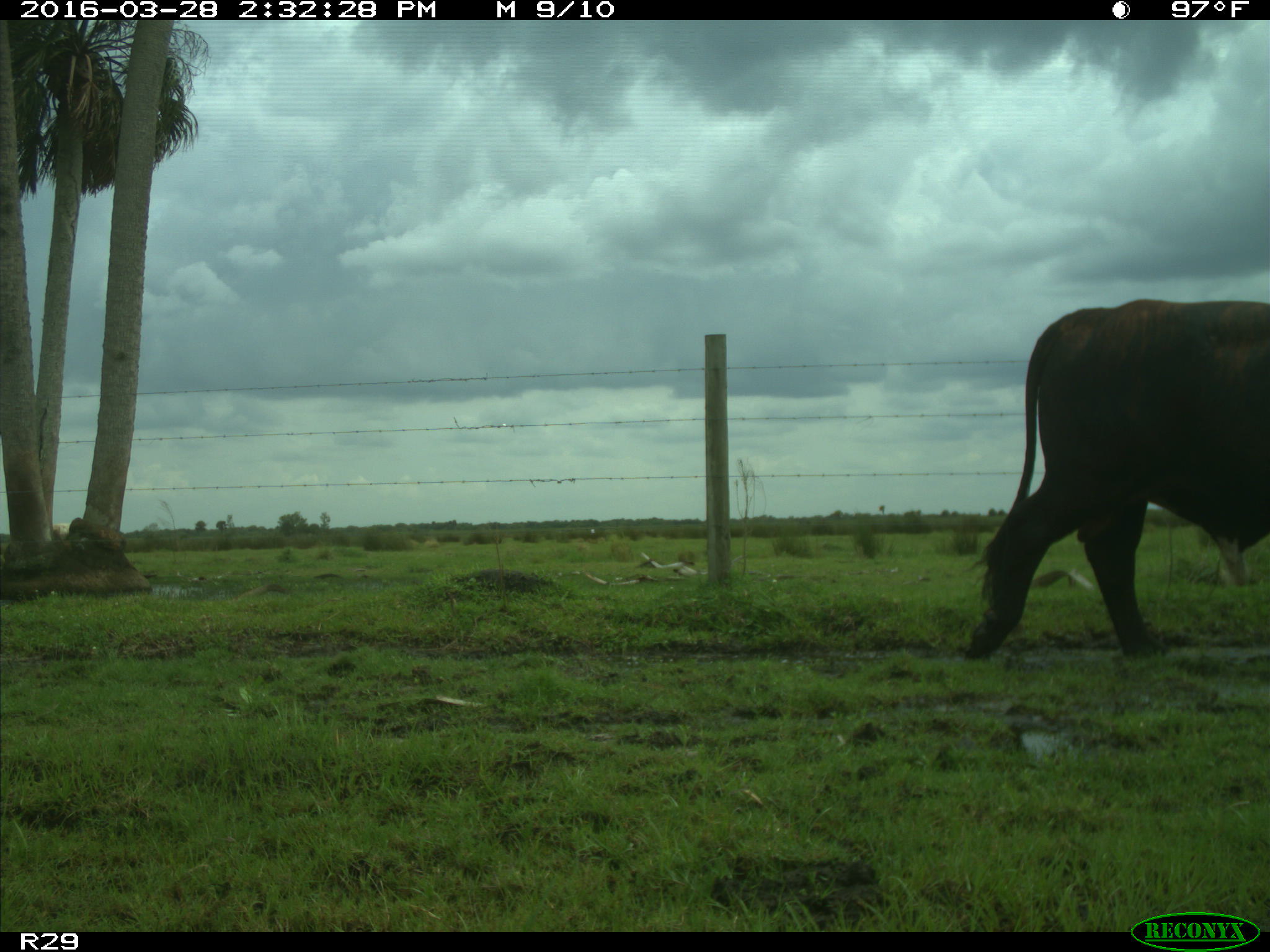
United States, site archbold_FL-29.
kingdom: Animalia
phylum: Chordata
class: Mammalia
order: Artiodactyla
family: Bovidae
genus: Bos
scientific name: Bos taurus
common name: domestic cow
Bos taurus (domestic cow).